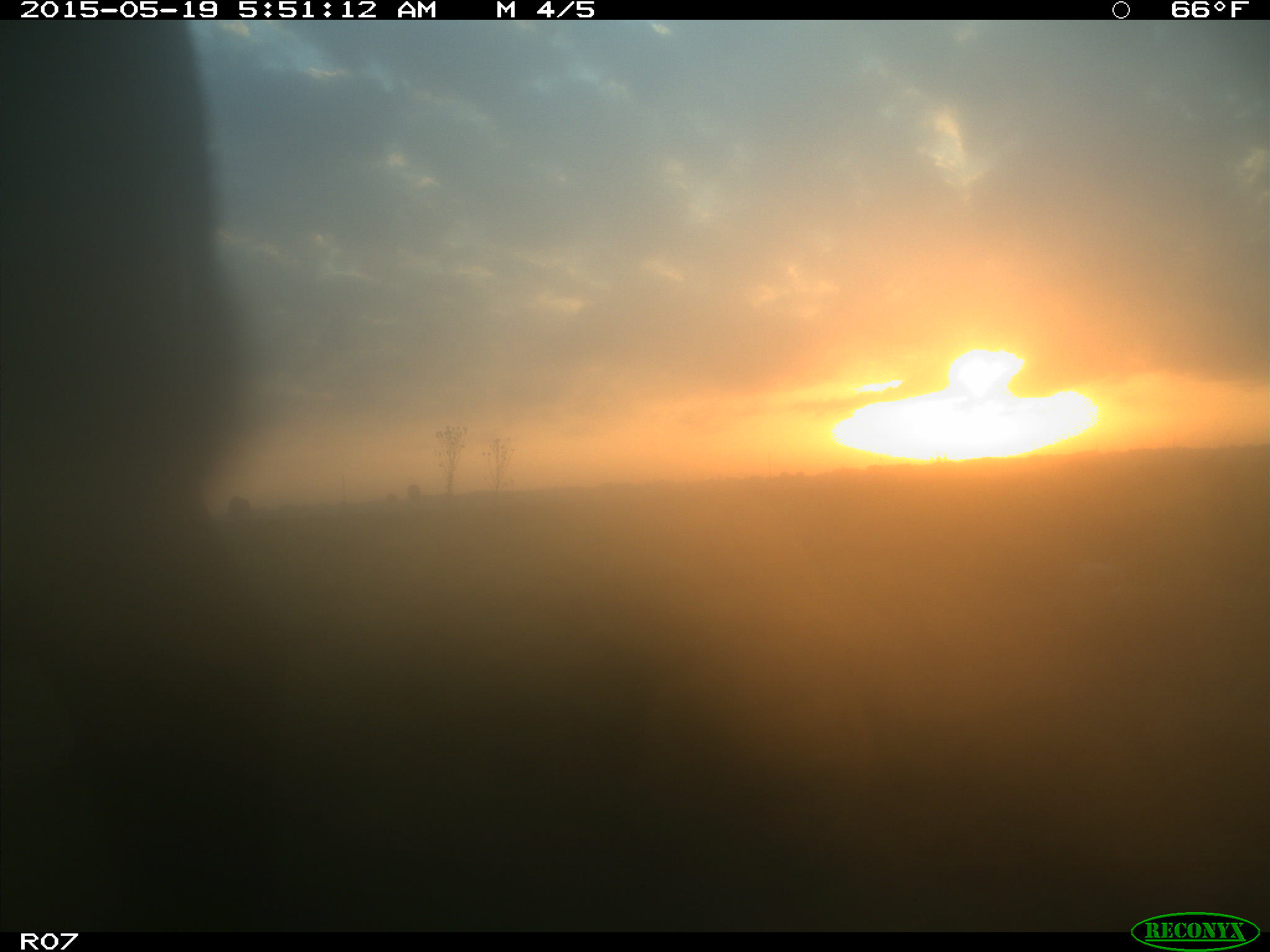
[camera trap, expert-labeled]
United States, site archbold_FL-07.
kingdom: Animalia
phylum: Chordata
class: Mammalia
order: Artiodactyla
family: Bovidae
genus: Bos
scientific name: Bos taurus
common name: domestic cow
Bos taurus (domestic cow).